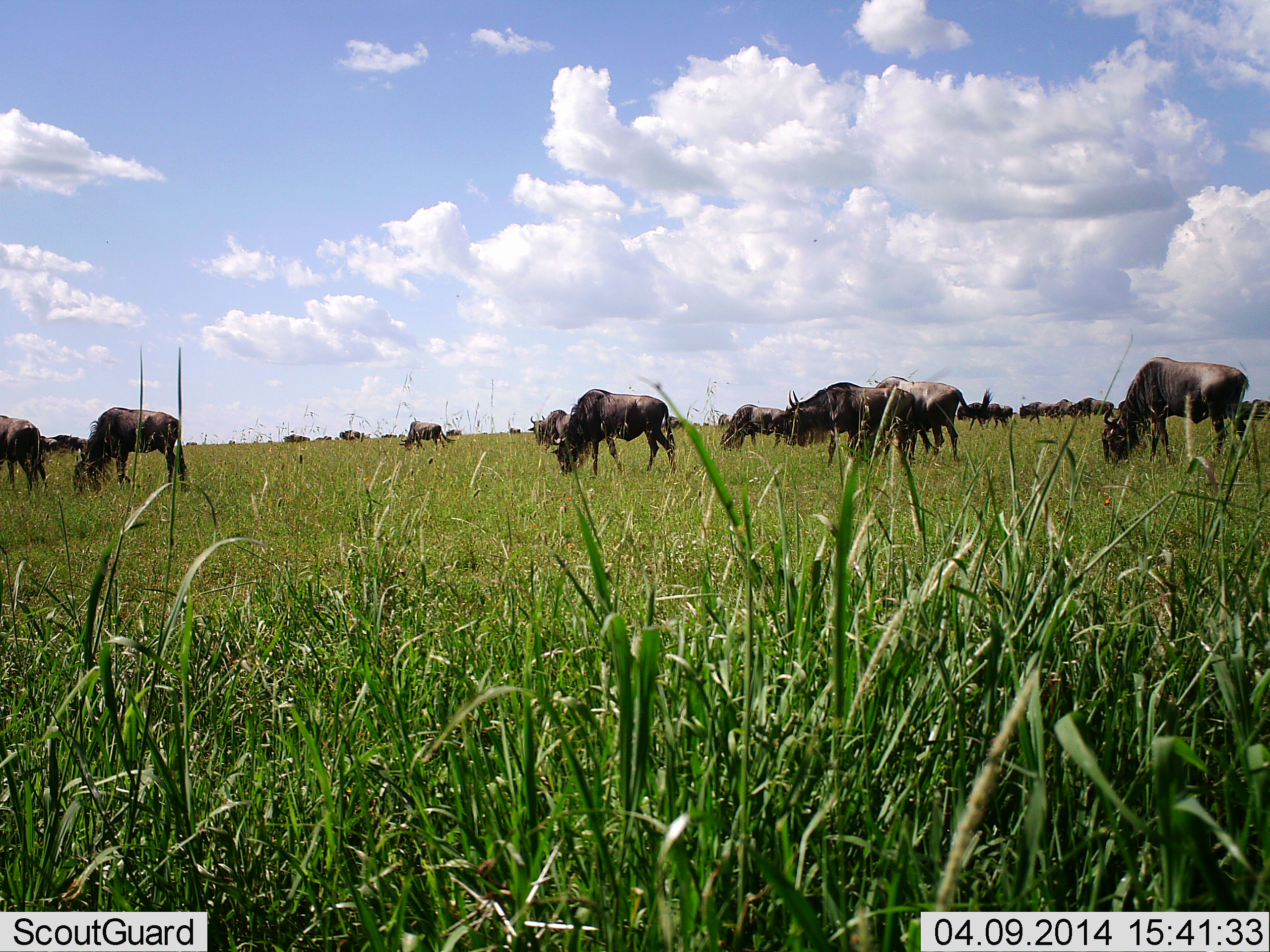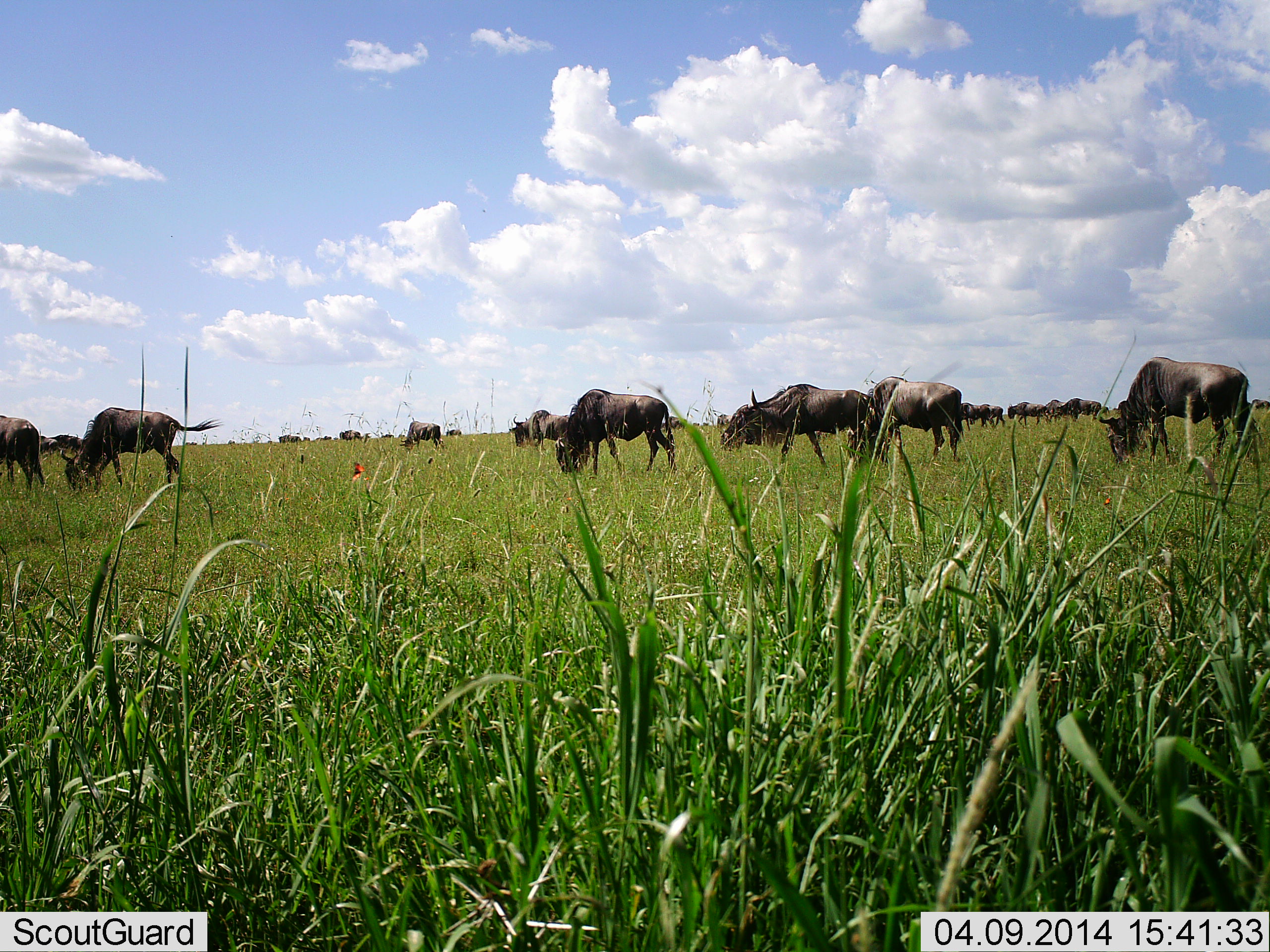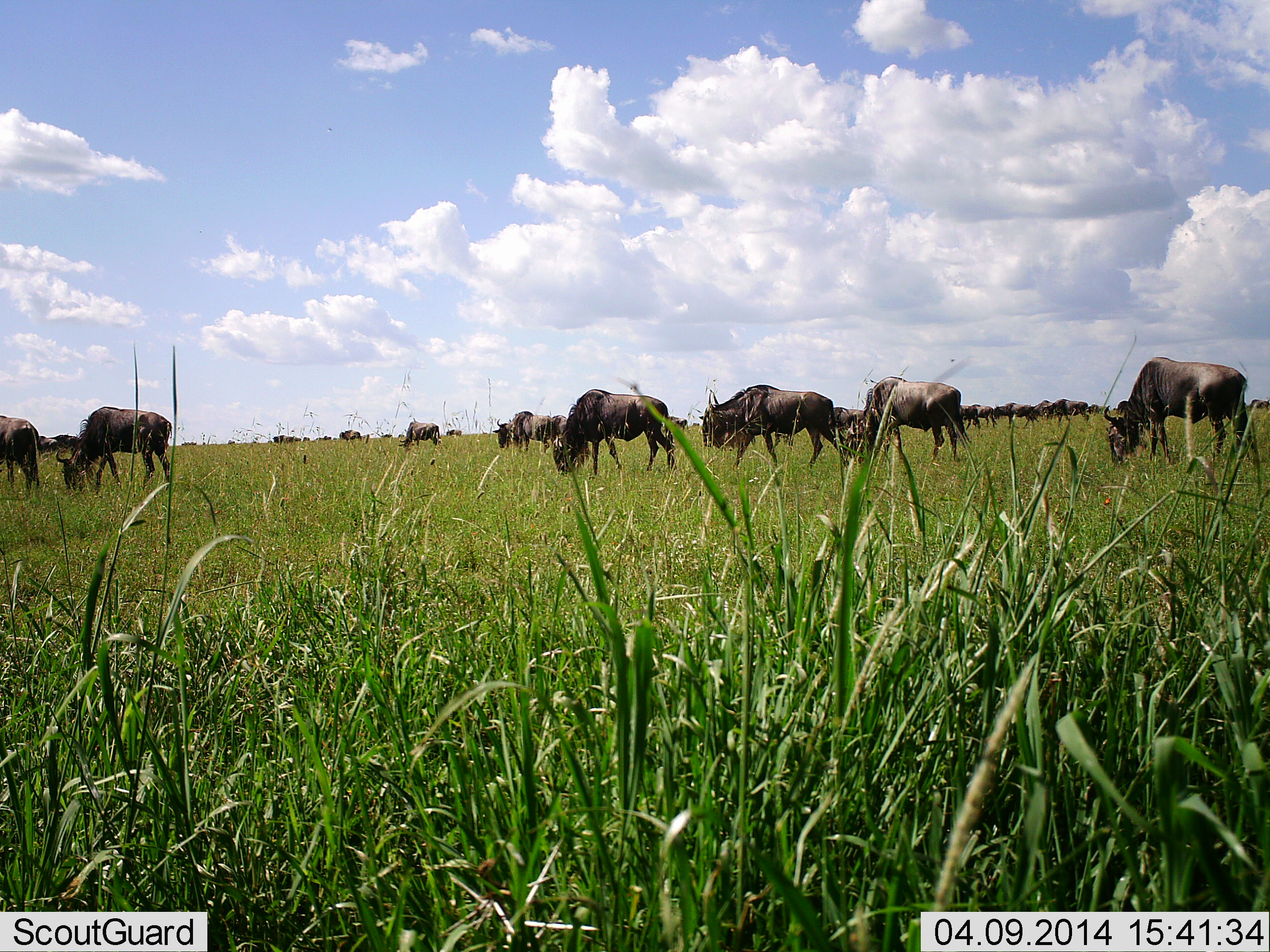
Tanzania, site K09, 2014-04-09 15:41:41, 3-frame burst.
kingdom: Animalia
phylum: Chordata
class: Mammalia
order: Artiodactyla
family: Bovidae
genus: Connochaetes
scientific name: Connochaetes taurinus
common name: blue wildebeest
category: wildebeest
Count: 11-50.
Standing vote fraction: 18%.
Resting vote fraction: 0%.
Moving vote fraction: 64%.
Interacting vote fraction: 0%.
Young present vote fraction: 0%.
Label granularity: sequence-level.